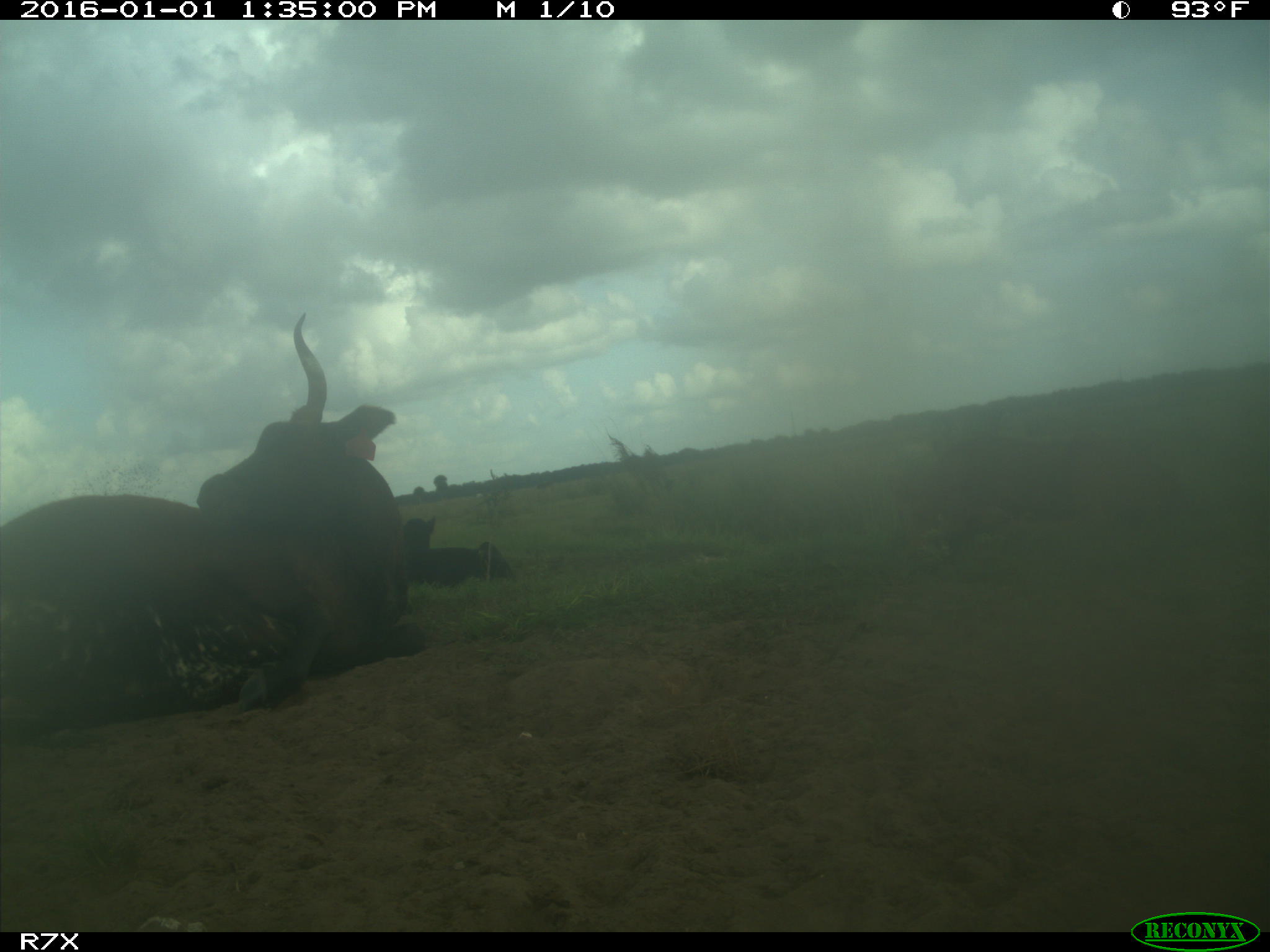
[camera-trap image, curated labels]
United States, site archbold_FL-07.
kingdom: Animalia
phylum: Chordata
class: Mammalia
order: Artiodactyla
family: Bovidae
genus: Bos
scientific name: Bos taurus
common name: domestic cow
Bos taurus (domestic cow).